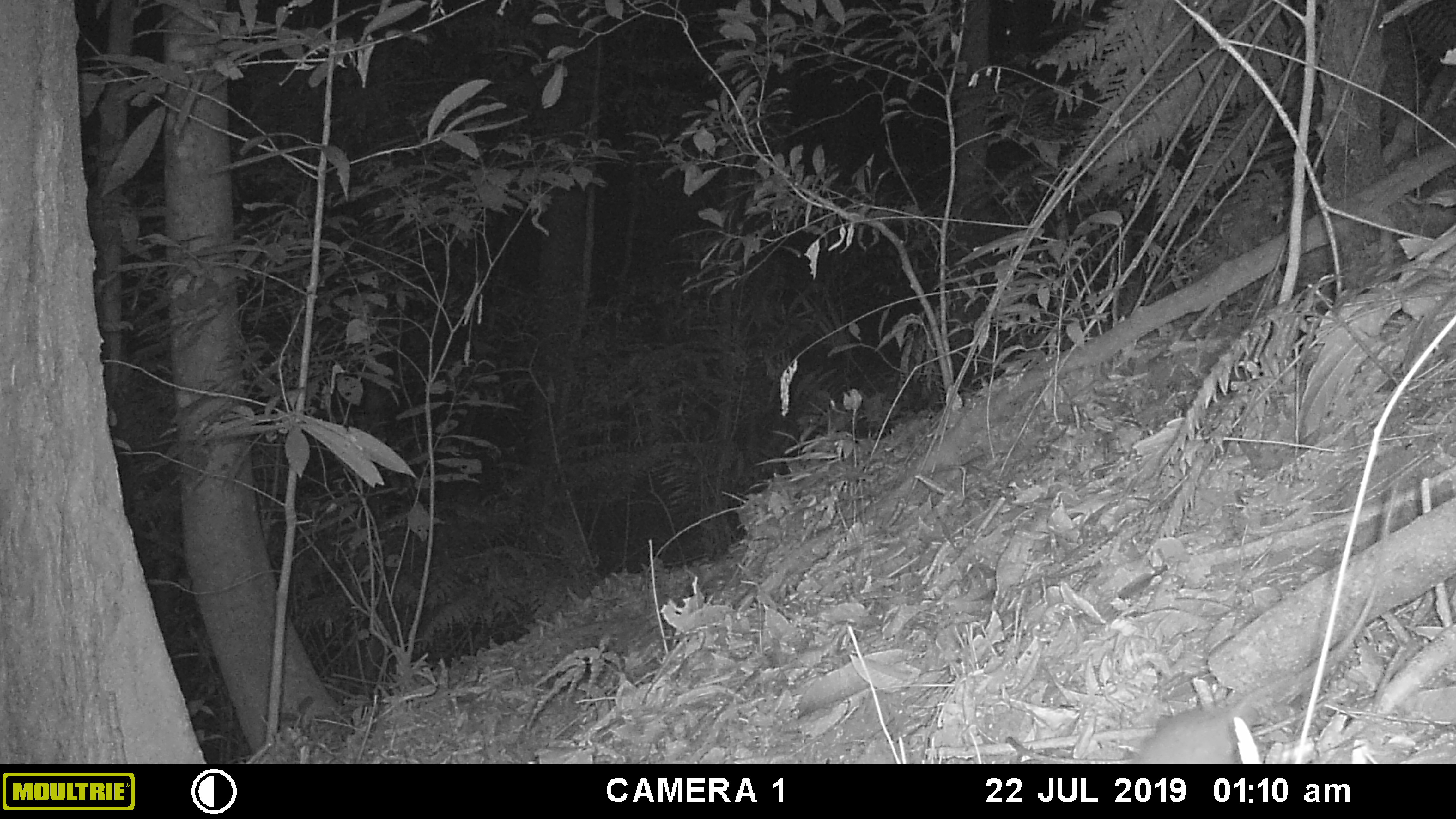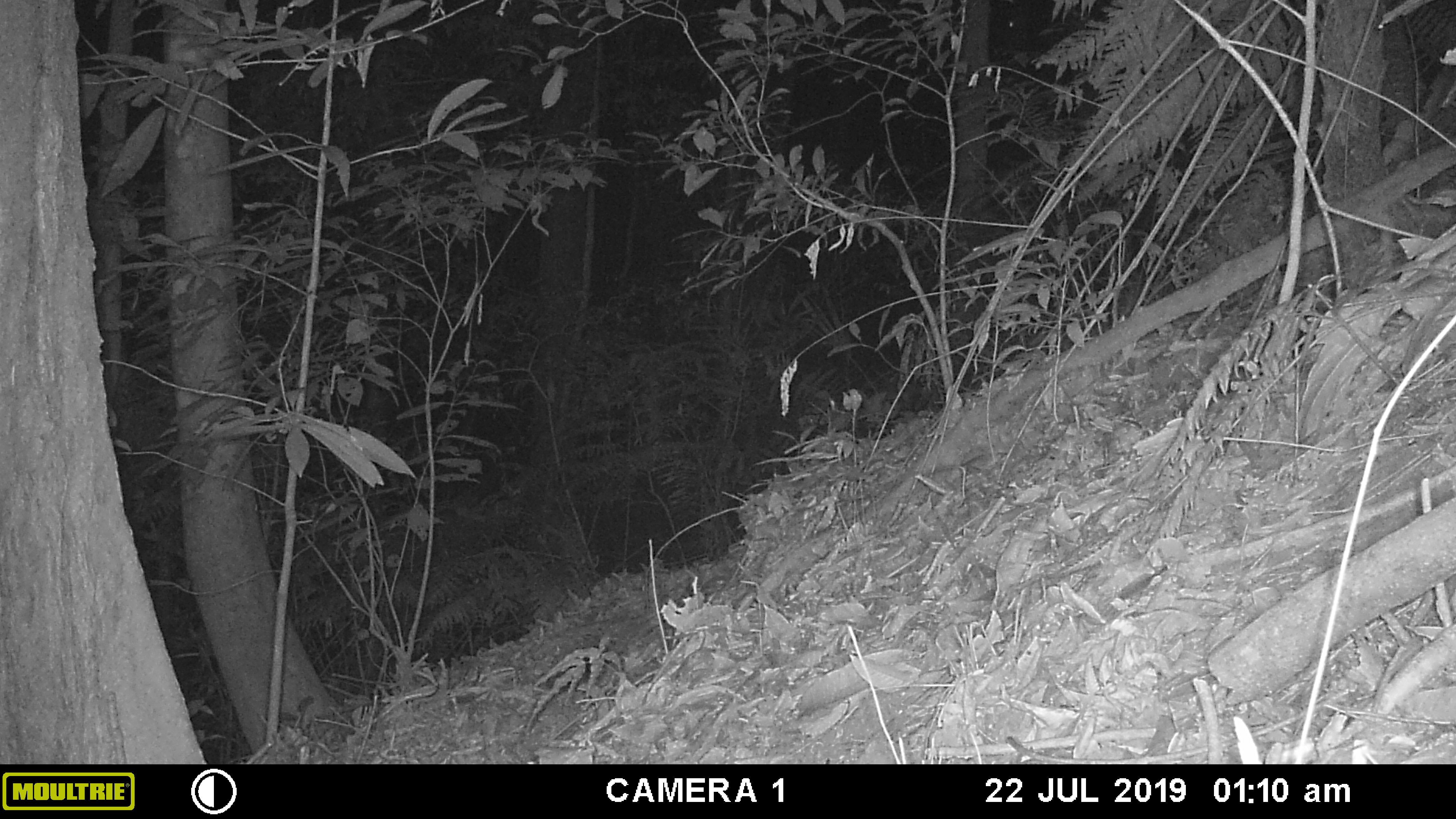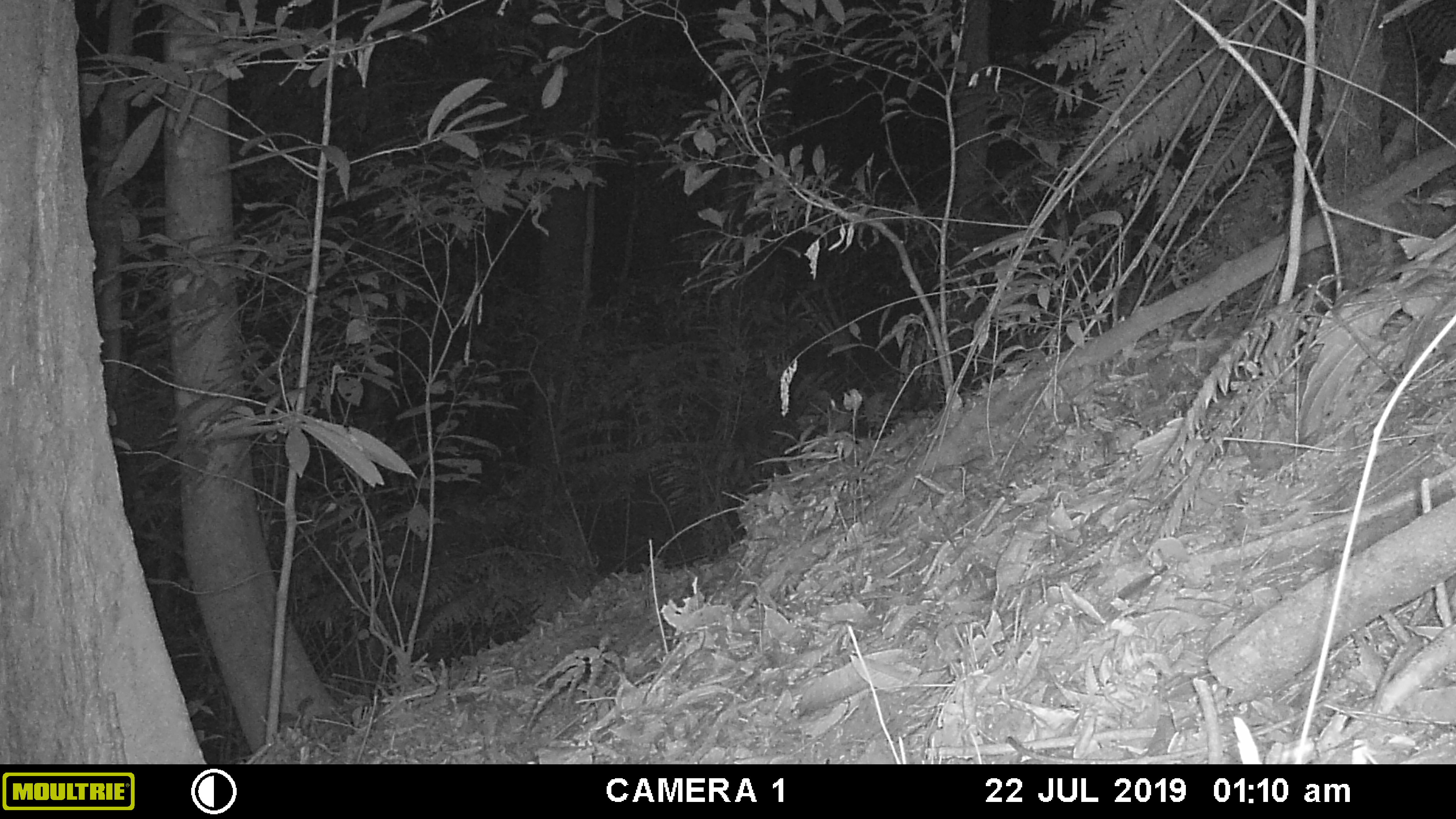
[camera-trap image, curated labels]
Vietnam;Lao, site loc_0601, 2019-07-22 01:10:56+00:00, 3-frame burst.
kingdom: Animalia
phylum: Chordata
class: Mammalia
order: Rodentia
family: Muridae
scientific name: Muridae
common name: old-world mice and rats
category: unidentified murid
Unidentified murid (old-world mice and rats) (Muridae). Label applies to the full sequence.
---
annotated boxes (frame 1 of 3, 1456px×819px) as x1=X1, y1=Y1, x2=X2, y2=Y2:
unidentified murid: x1=1125, y1=475, x2=1409, y2=764